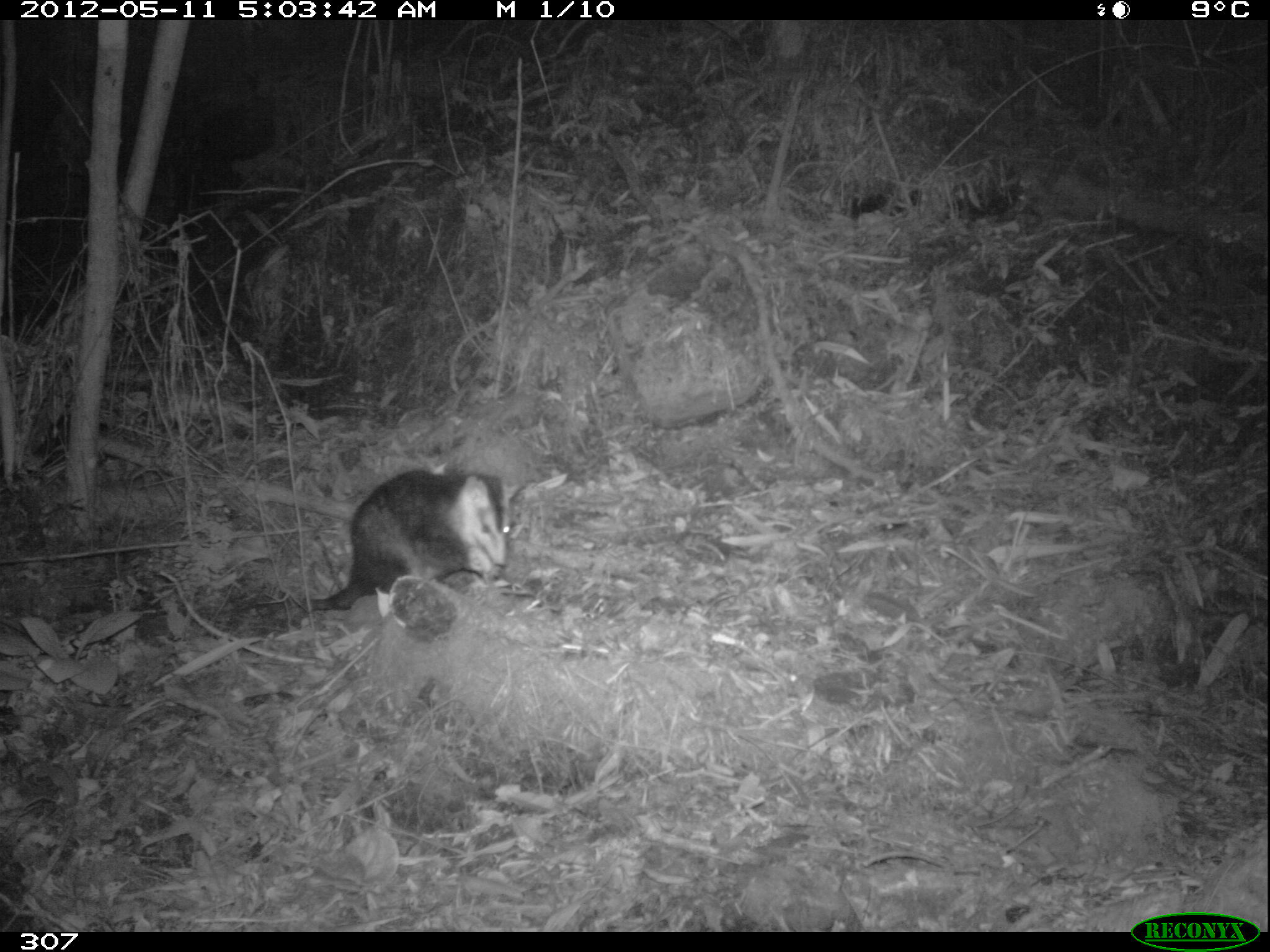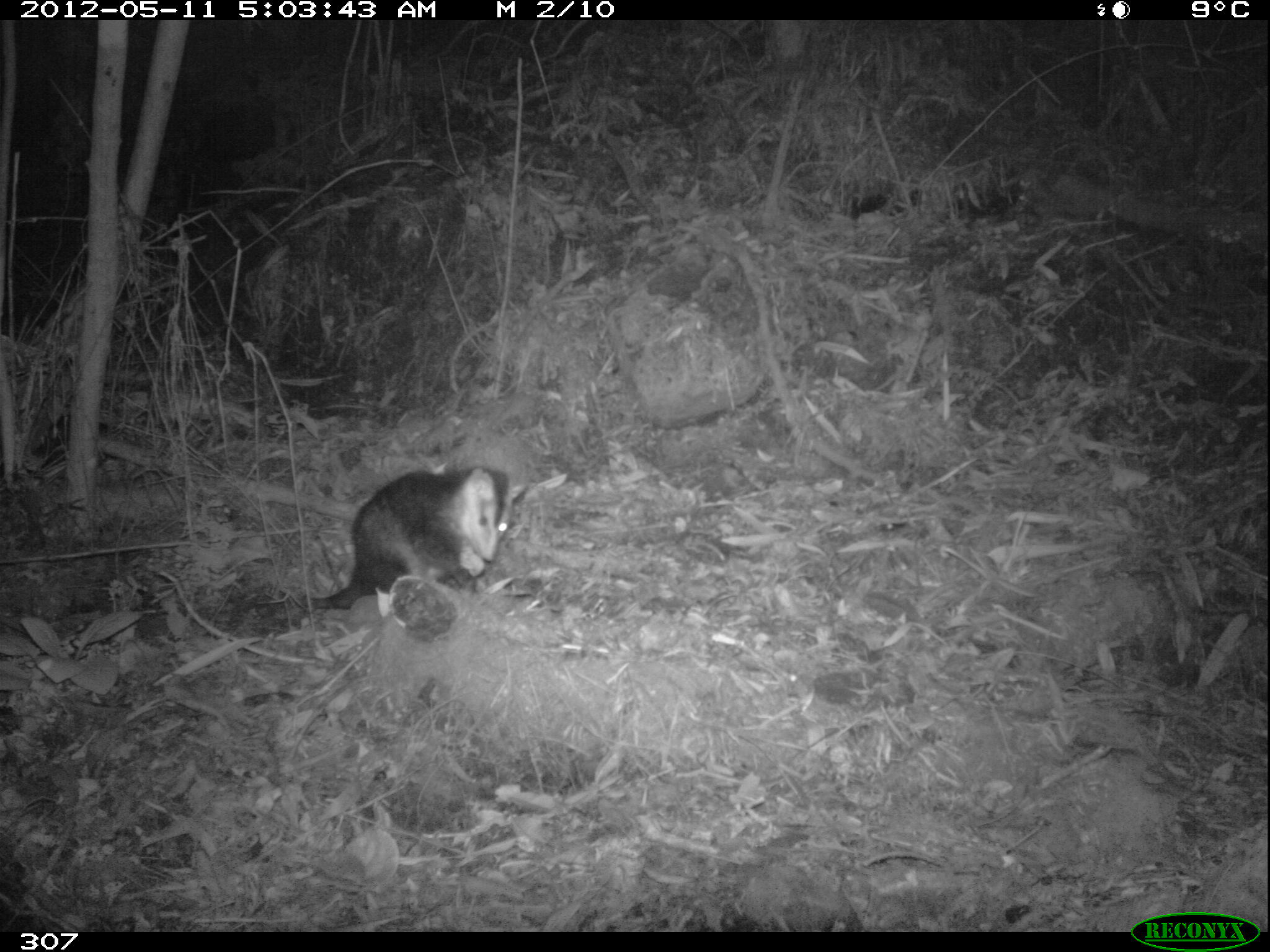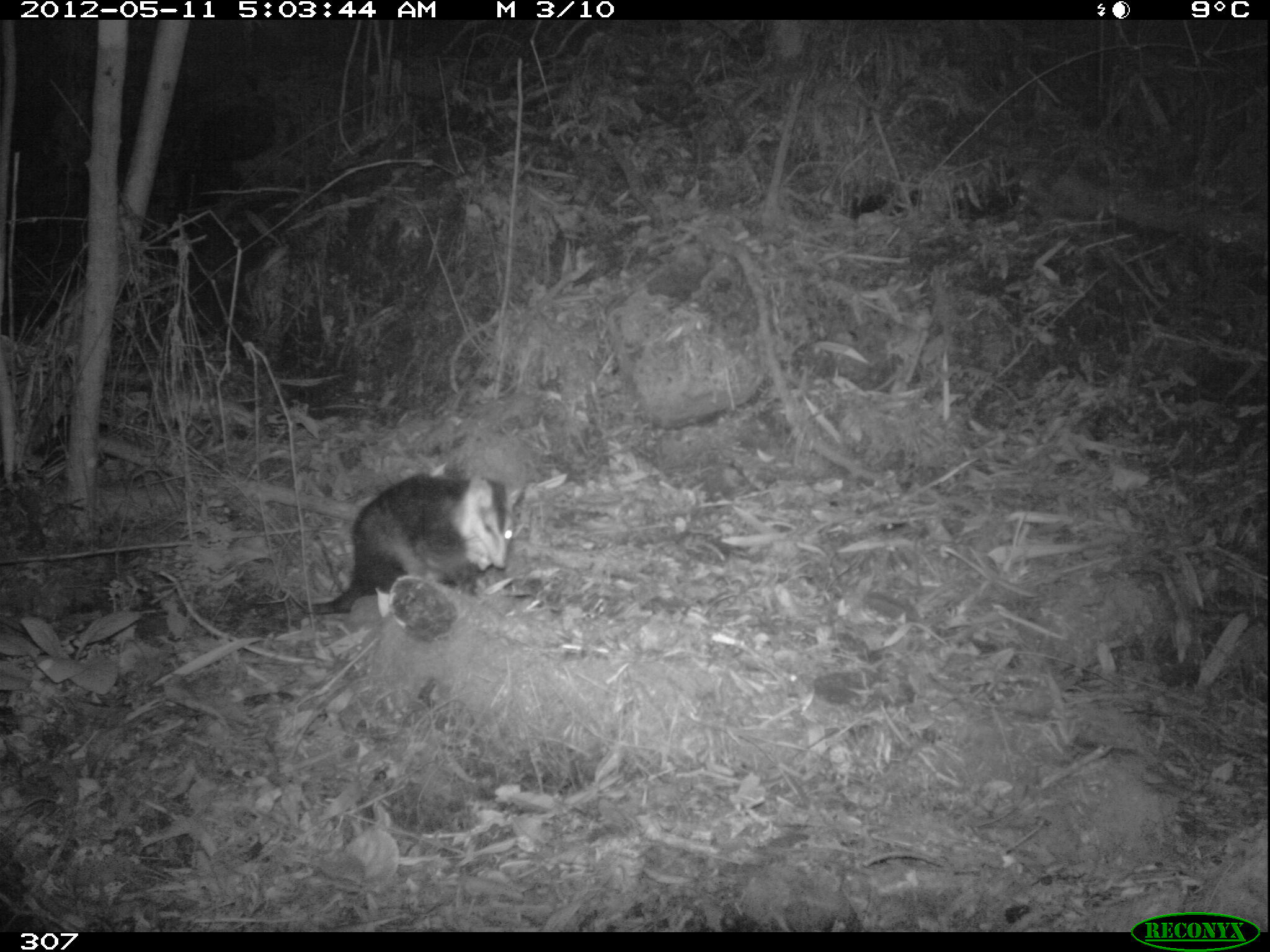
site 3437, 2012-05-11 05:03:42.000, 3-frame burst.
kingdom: Animalia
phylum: Chordata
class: Mammalia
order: Didelphimorphia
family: Didelphidae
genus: Didelphis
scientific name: Didelphis pernigra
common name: andean white-eared opossum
Didelphis pernigra (andean white-eared opossum).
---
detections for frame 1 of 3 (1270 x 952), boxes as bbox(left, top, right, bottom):
didelphis pernigra: bbox(301, 471, 511, 611)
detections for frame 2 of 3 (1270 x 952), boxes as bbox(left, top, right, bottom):
didelphis pernigra: bbox(300, 464, 526, 617)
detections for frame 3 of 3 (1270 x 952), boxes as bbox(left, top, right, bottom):
didelphis pernigra: bbox(303, 473, 522, 618)